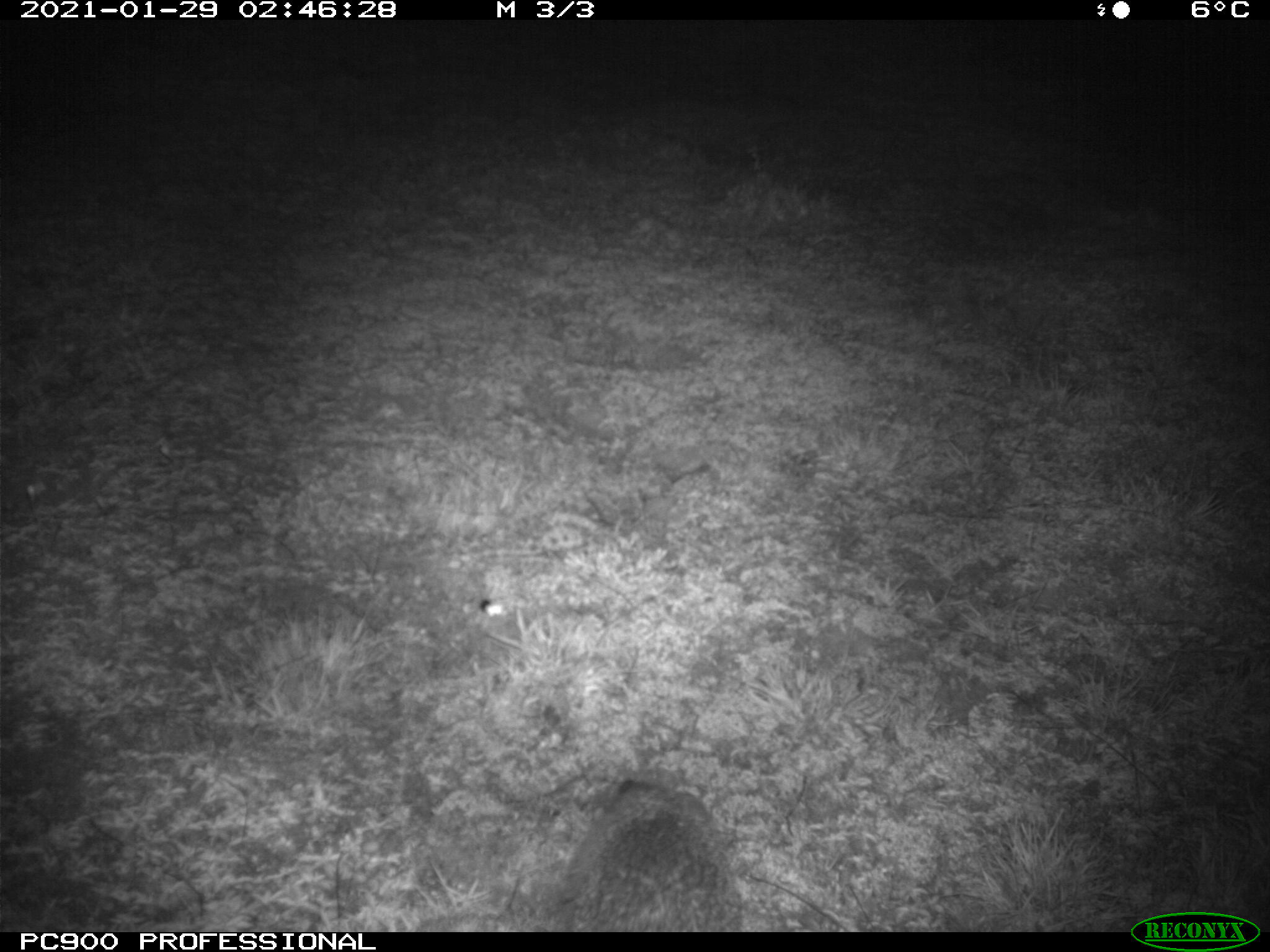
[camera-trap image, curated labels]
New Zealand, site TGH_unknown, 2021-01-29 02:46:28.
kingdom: Animalia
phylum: Chordata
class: Mammalia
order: Eulipotyphla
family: Erinaceidae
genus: Erinaceus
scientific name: Erinaceus europaeus europaeus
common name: european hedgehog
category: hedgehog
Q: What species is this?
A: Hedgehog (european hedgehog) (Erinaceus europaeus europaeus).